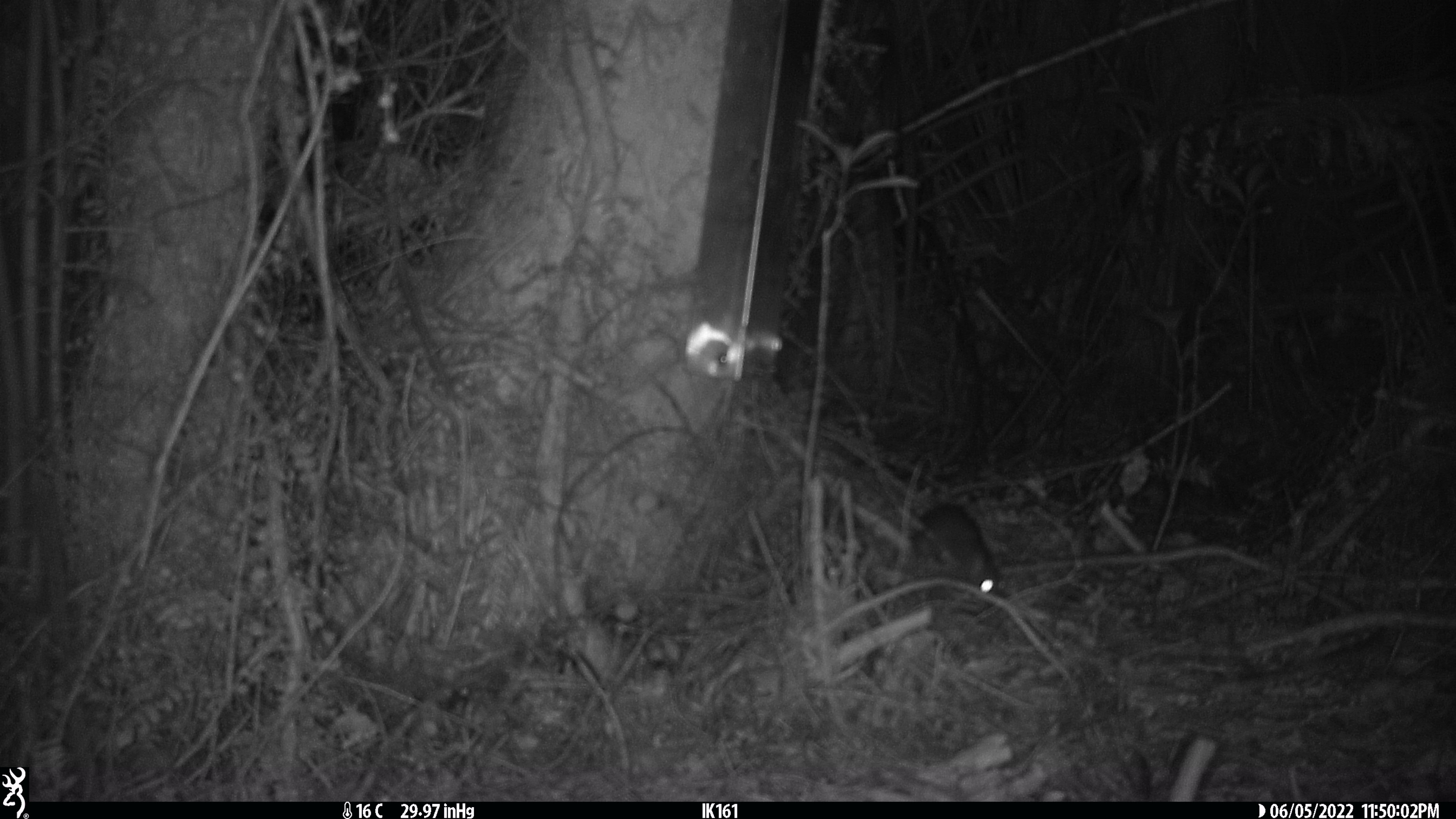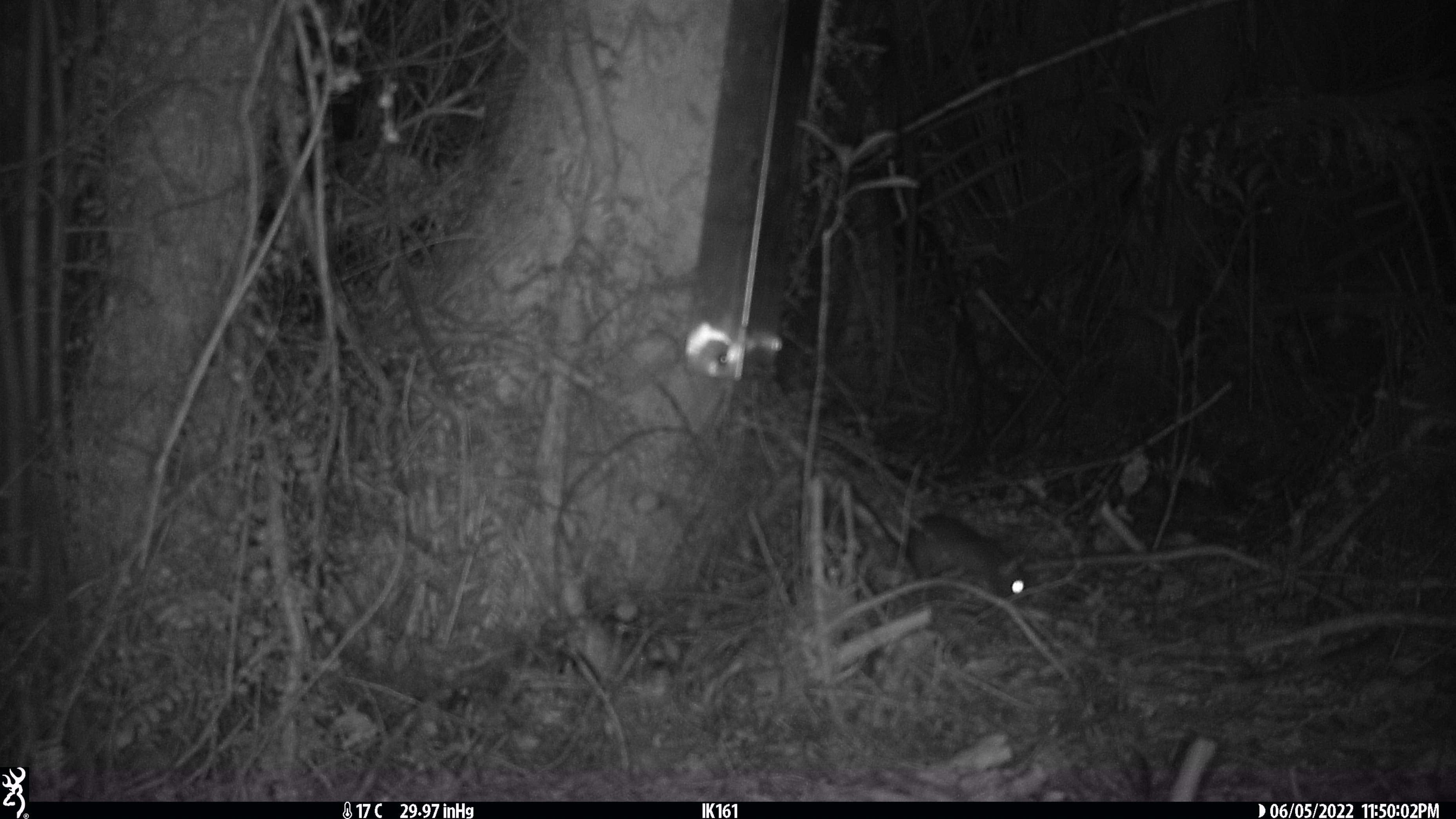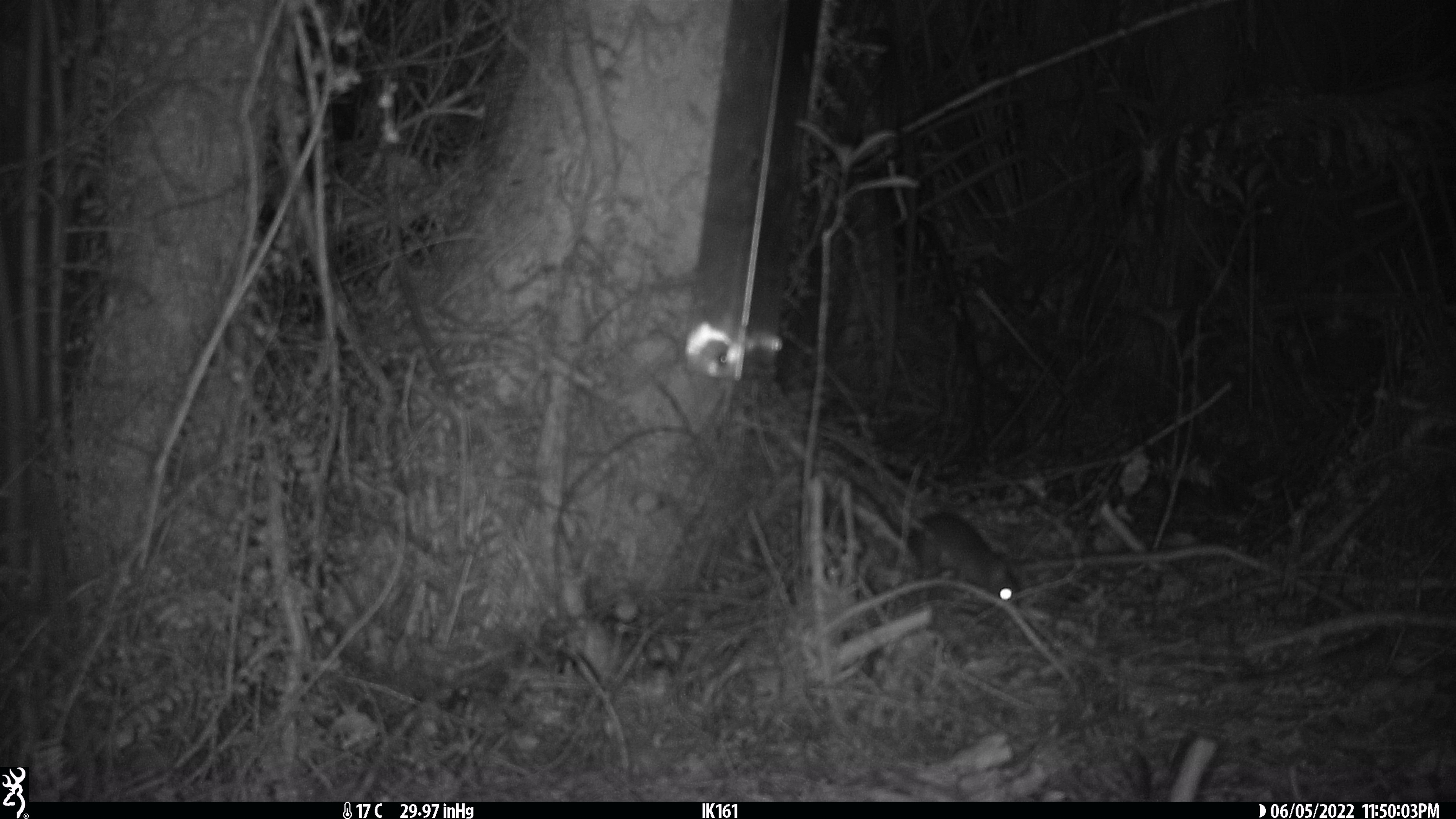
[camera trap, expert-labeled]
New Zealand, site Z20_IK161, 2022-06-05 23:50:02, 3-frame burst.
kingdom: Animalia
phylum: Chordata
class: Mammalia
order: Rodentia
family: Muridae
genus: Rattus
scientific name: Rattus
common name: rat